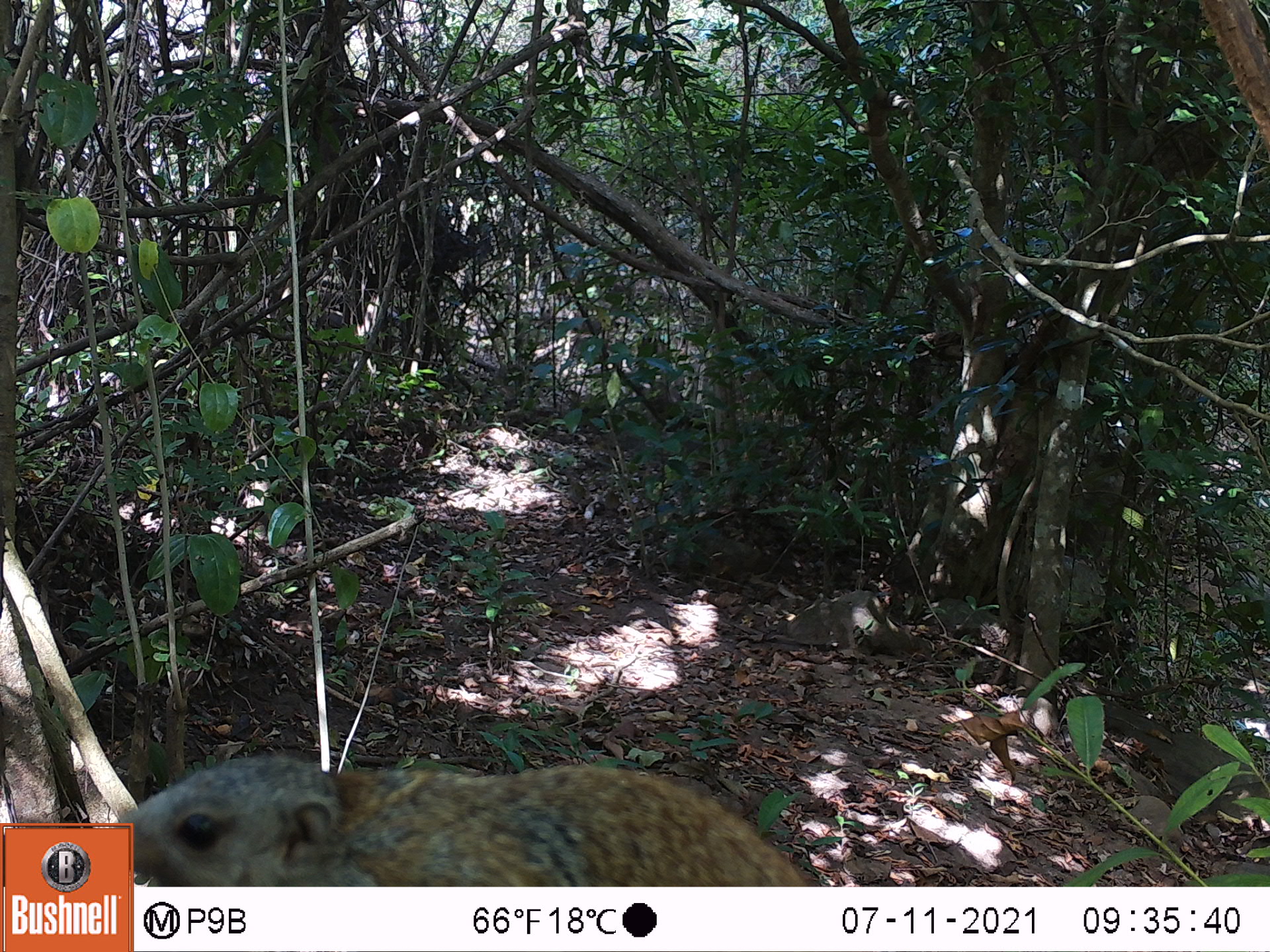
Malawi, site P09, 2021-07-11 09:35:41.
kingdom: Animalia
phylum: Chordata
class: Mammalia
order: Rodentia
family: Sciuridae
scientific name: Sciuridae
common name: squirrel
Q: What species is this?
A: Squirrel (Sciuridae).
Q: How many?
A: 1.